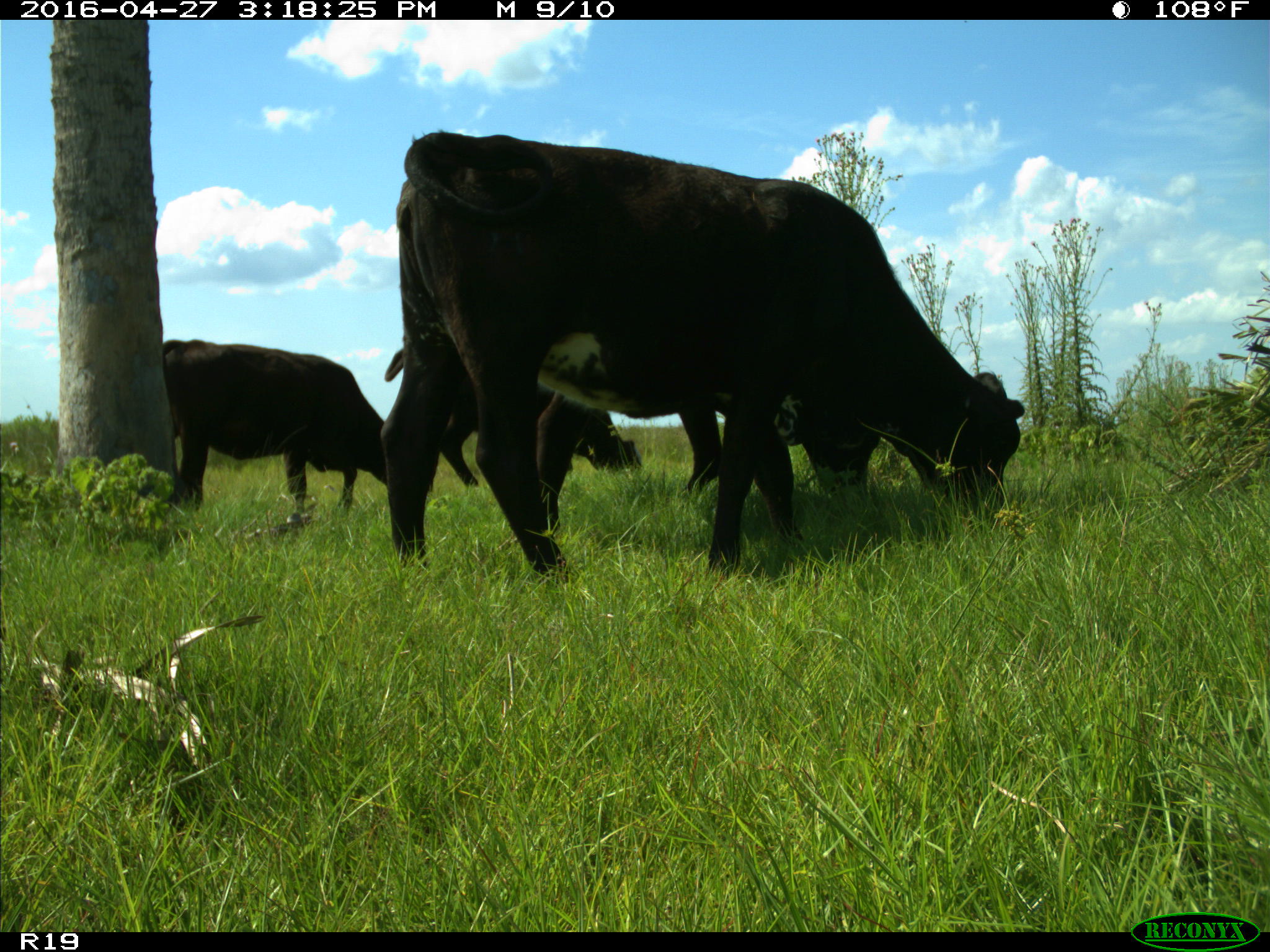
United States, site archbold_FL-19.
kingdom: Animalia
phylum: Chordata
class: Mammalia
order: Artiodactyla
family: Bovidae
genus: Bos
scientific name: Bos taurus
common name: domestic cow